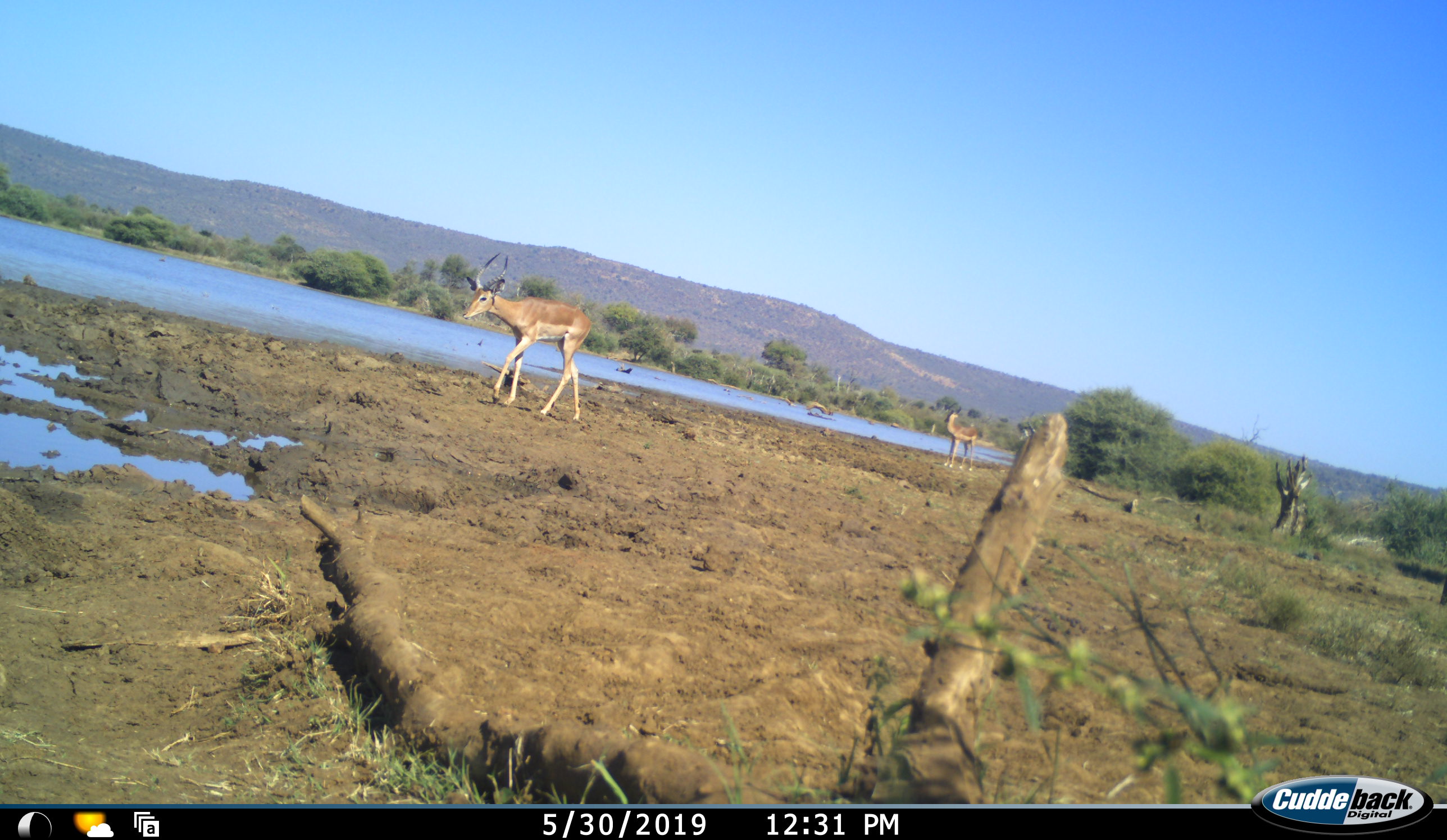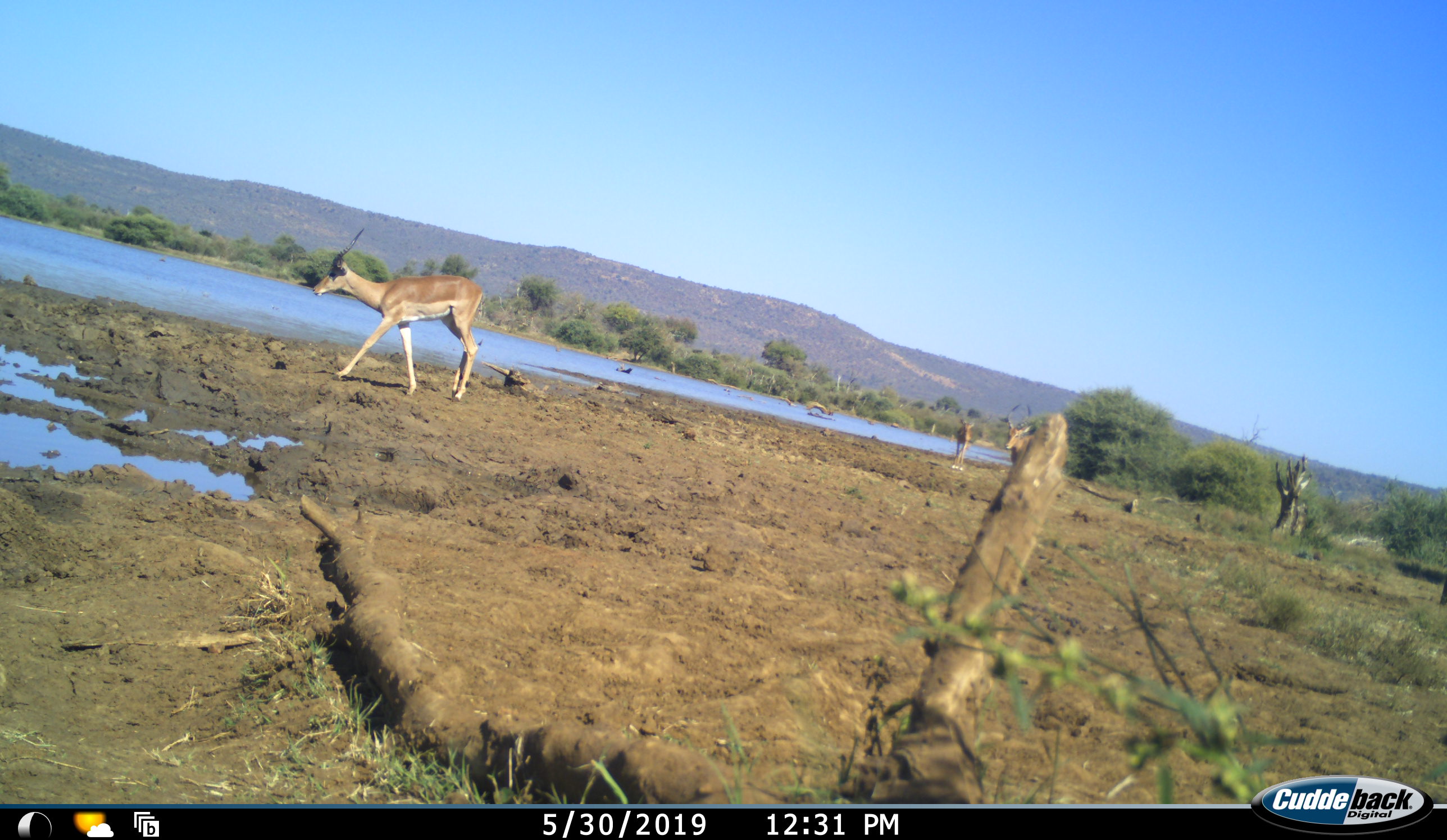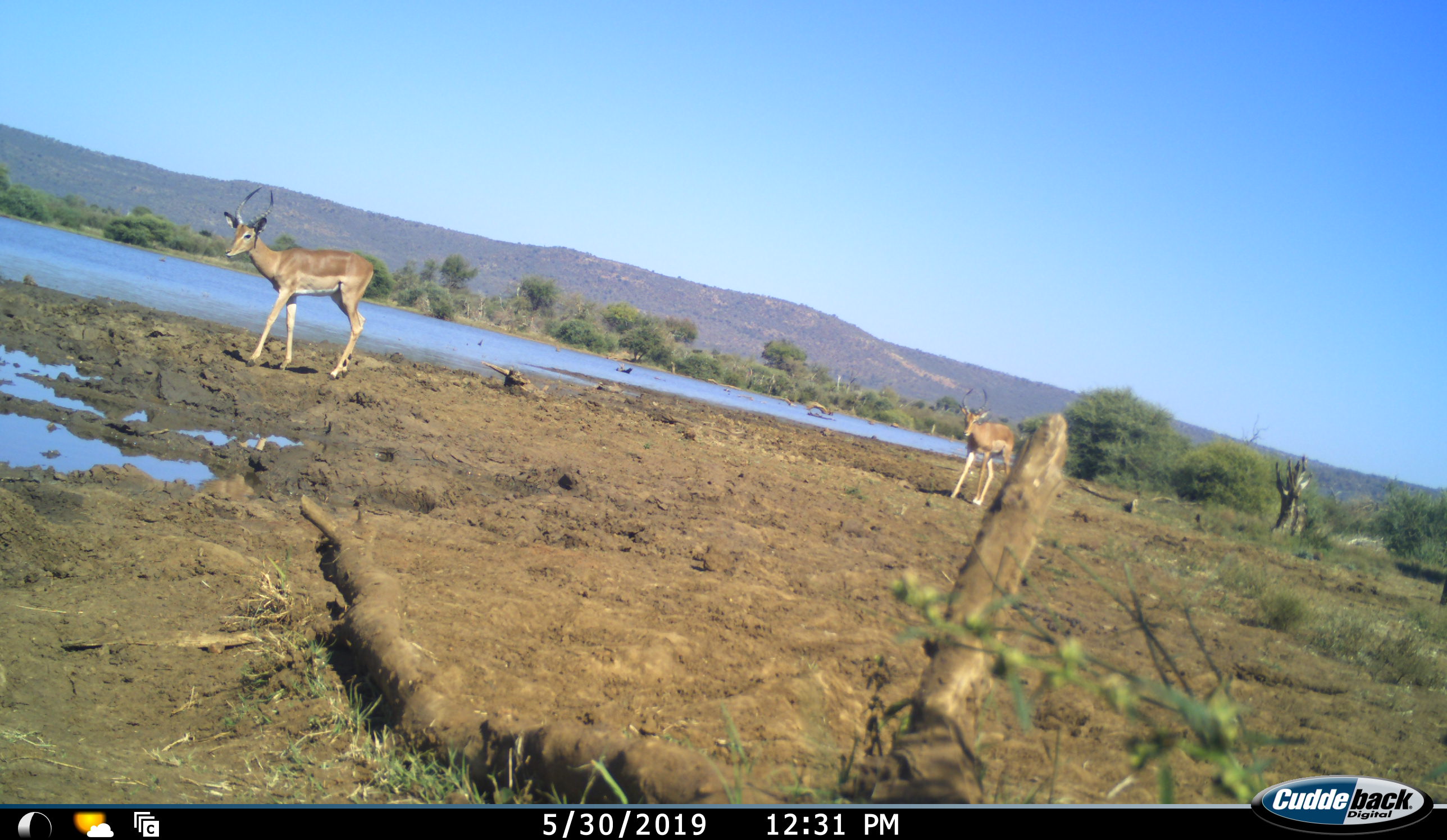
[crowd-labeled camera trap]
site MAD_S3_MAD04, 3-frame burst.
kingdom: Animalia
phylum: Chordata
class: Mammalia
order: Artiodactyla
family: Bovidae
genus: Aepyceros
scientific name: Aepyceros melampus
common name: impala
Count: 3.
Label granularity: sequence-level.